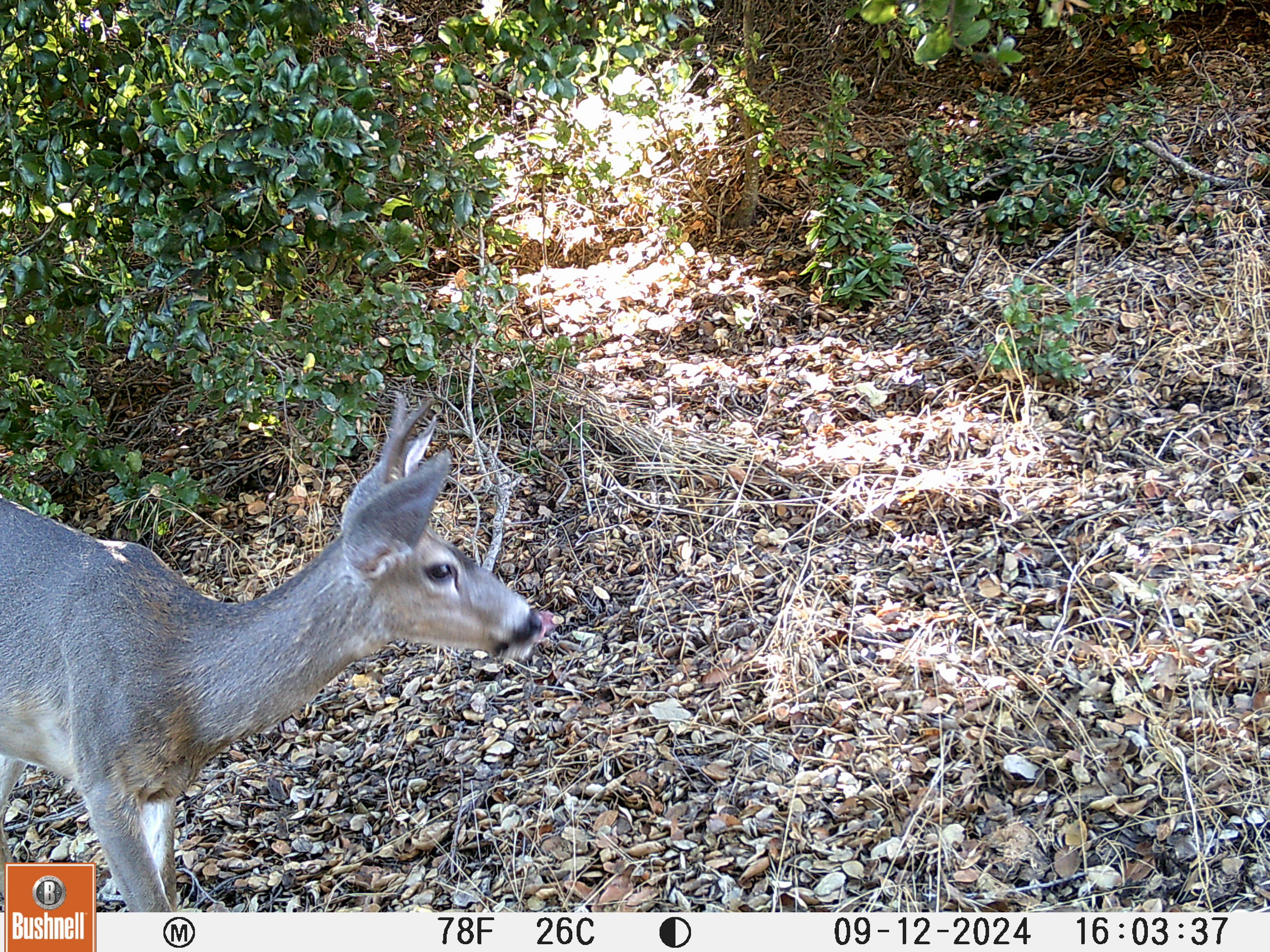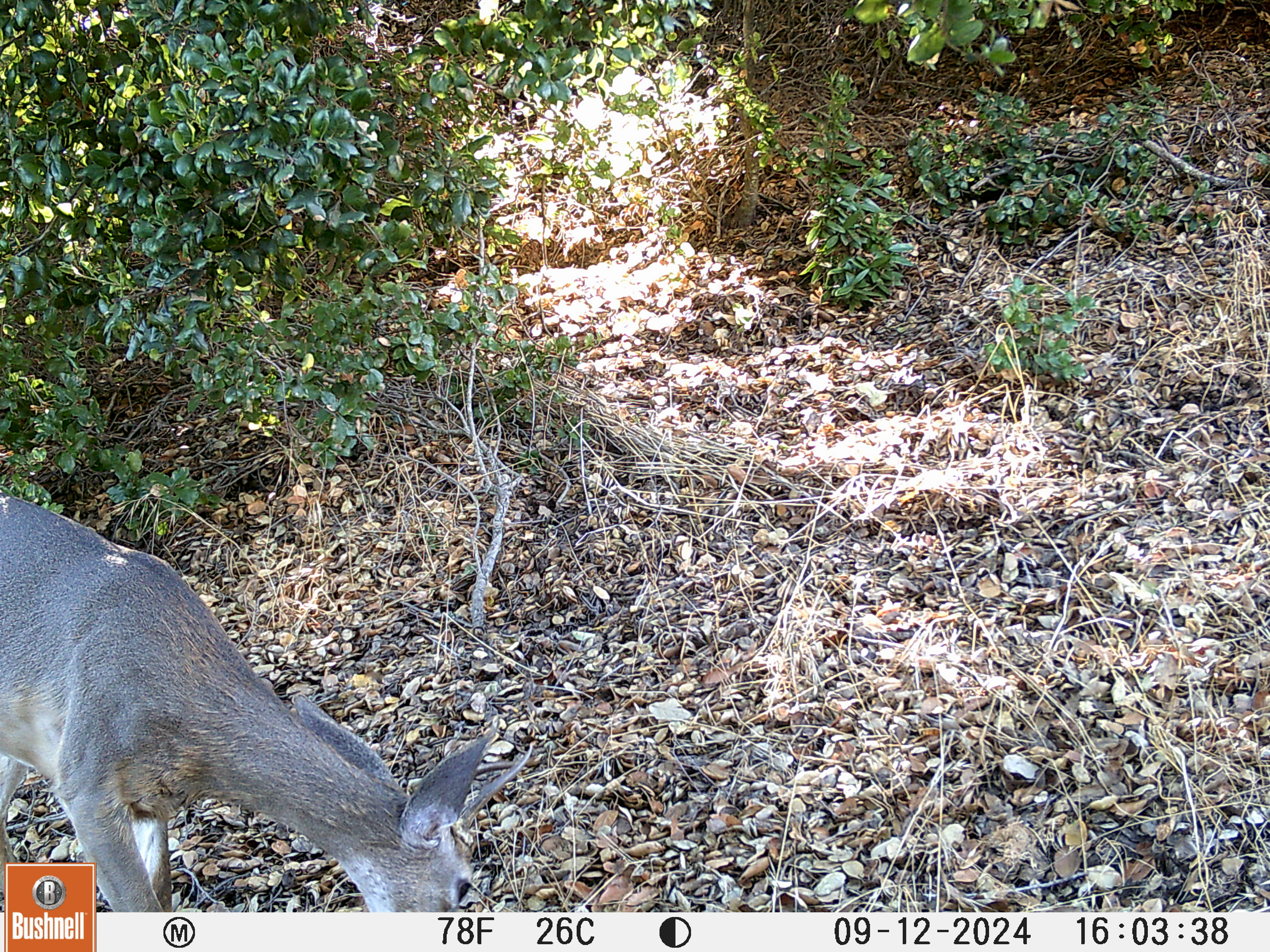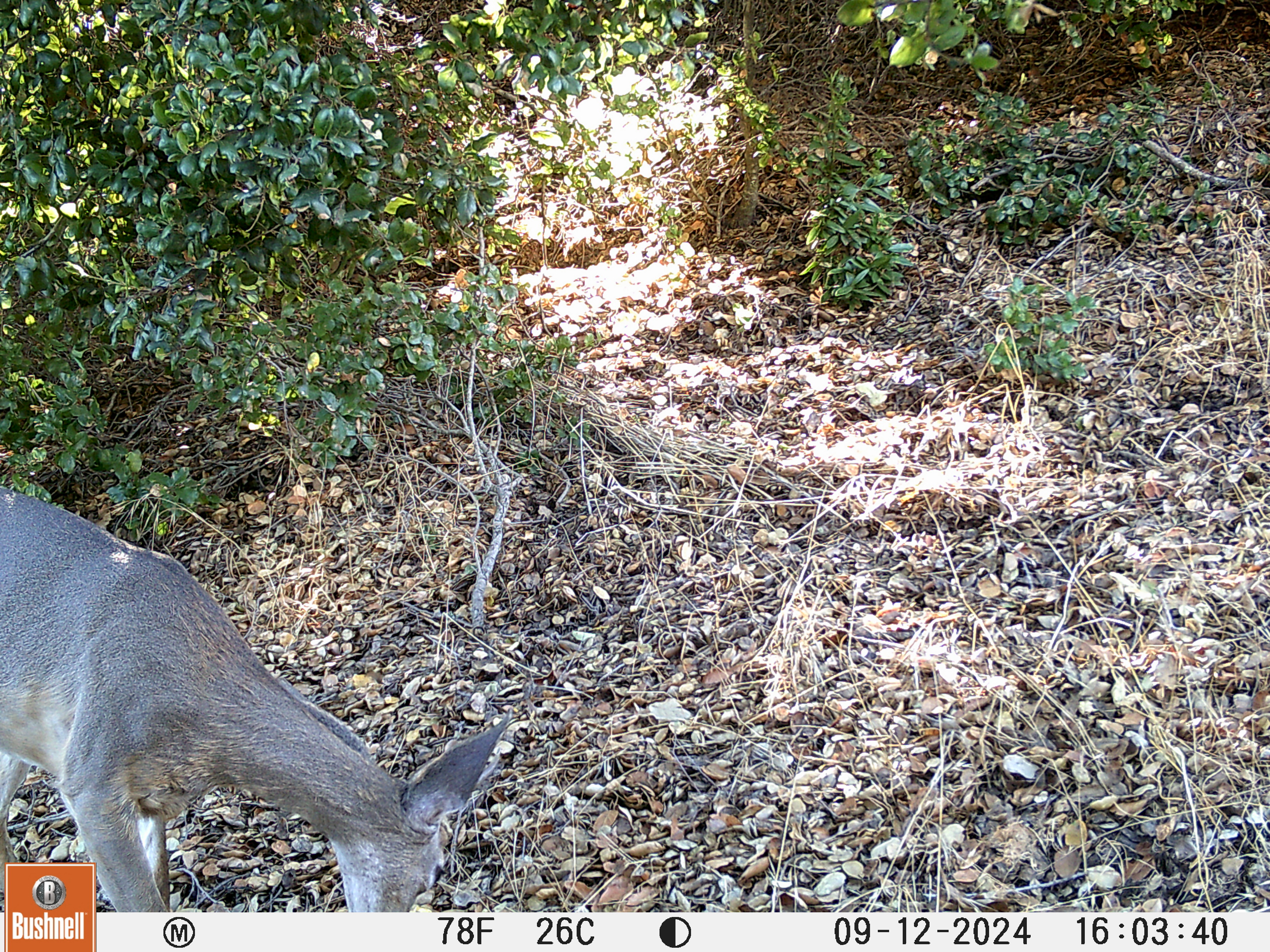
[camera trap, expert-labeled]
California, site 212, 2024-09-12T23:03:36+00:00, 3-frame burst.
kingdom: Animalia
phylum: Chordata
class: Mammalia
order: Artiodactyla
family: Cervidae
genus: Odocoileus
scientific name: Odocoileus hemionus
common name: mule deer